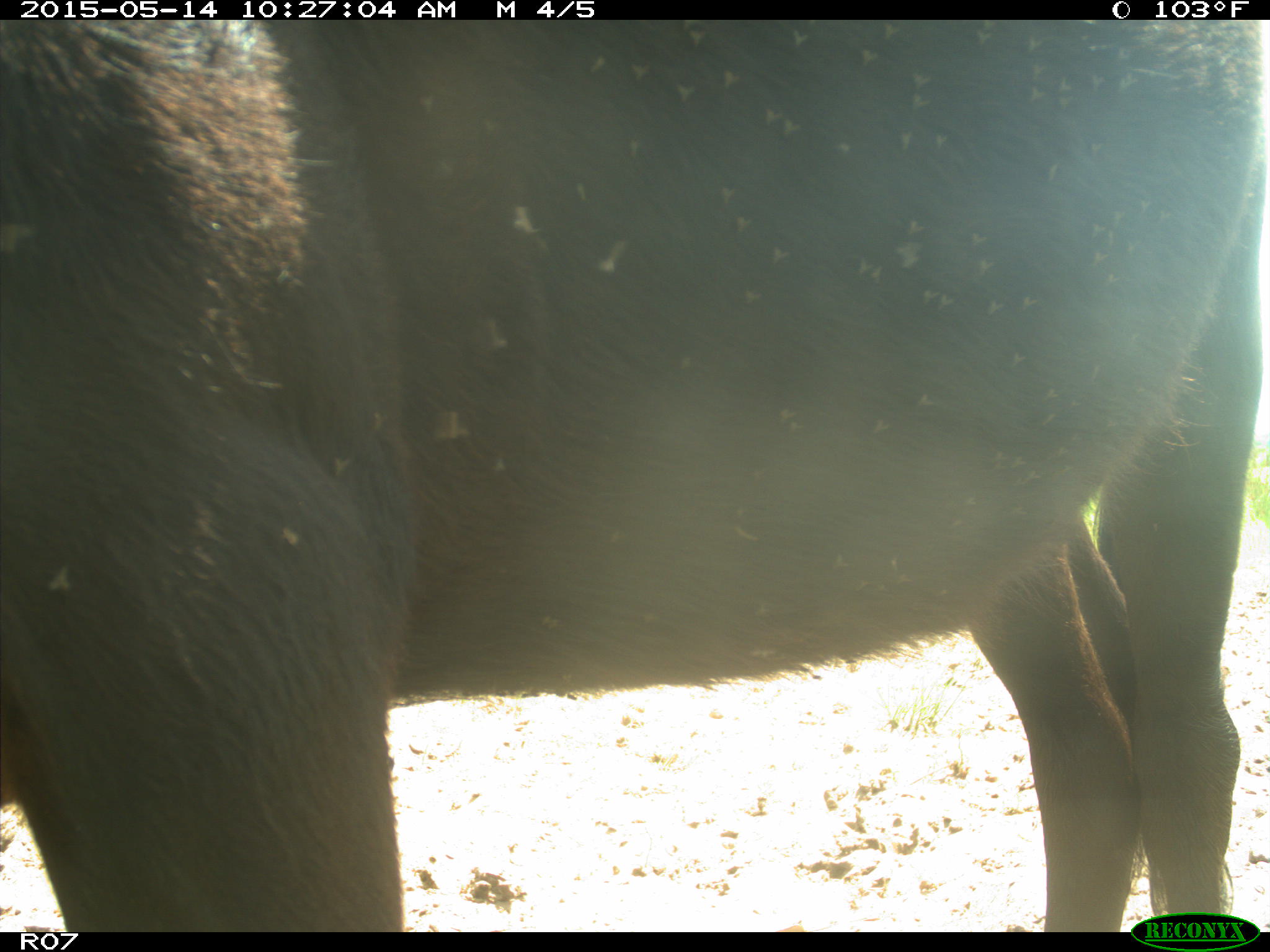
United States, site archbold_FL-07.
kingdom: Animalia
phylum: Chordata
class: Mammalia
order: Artiodactyla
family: Bovidae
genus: Bos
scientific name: Bos taurus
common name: domestic cow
Bos taurus (domestic cow).